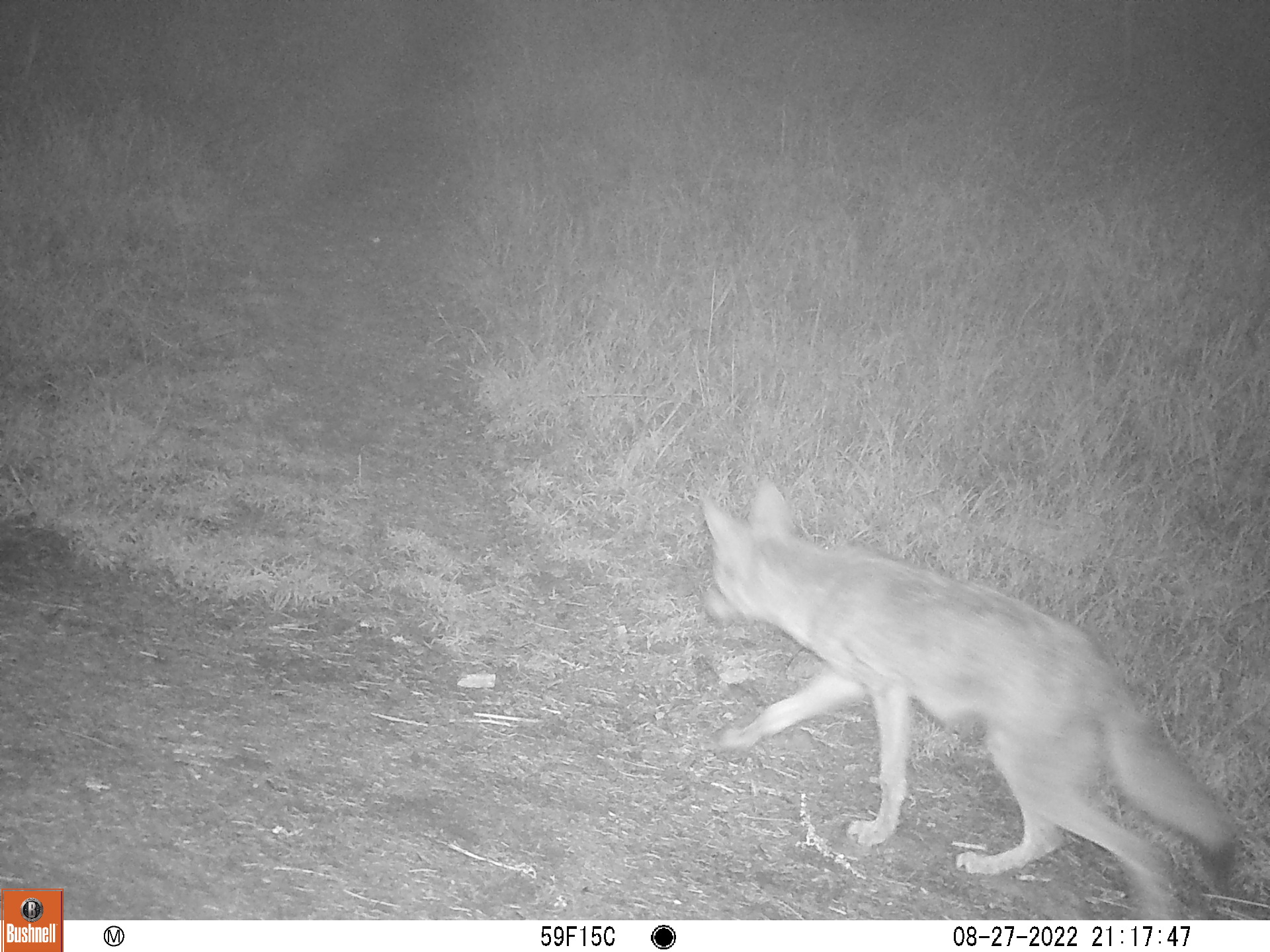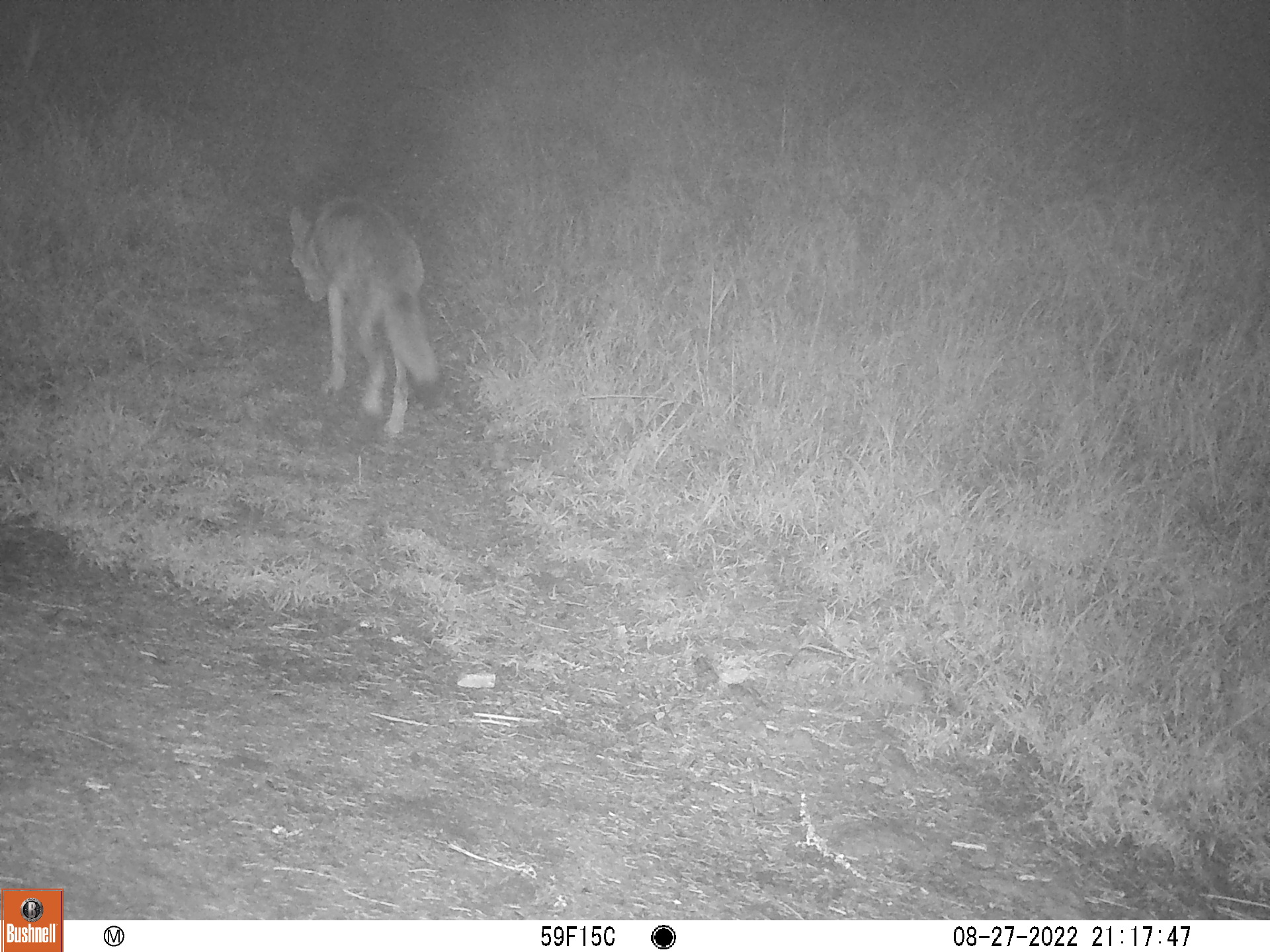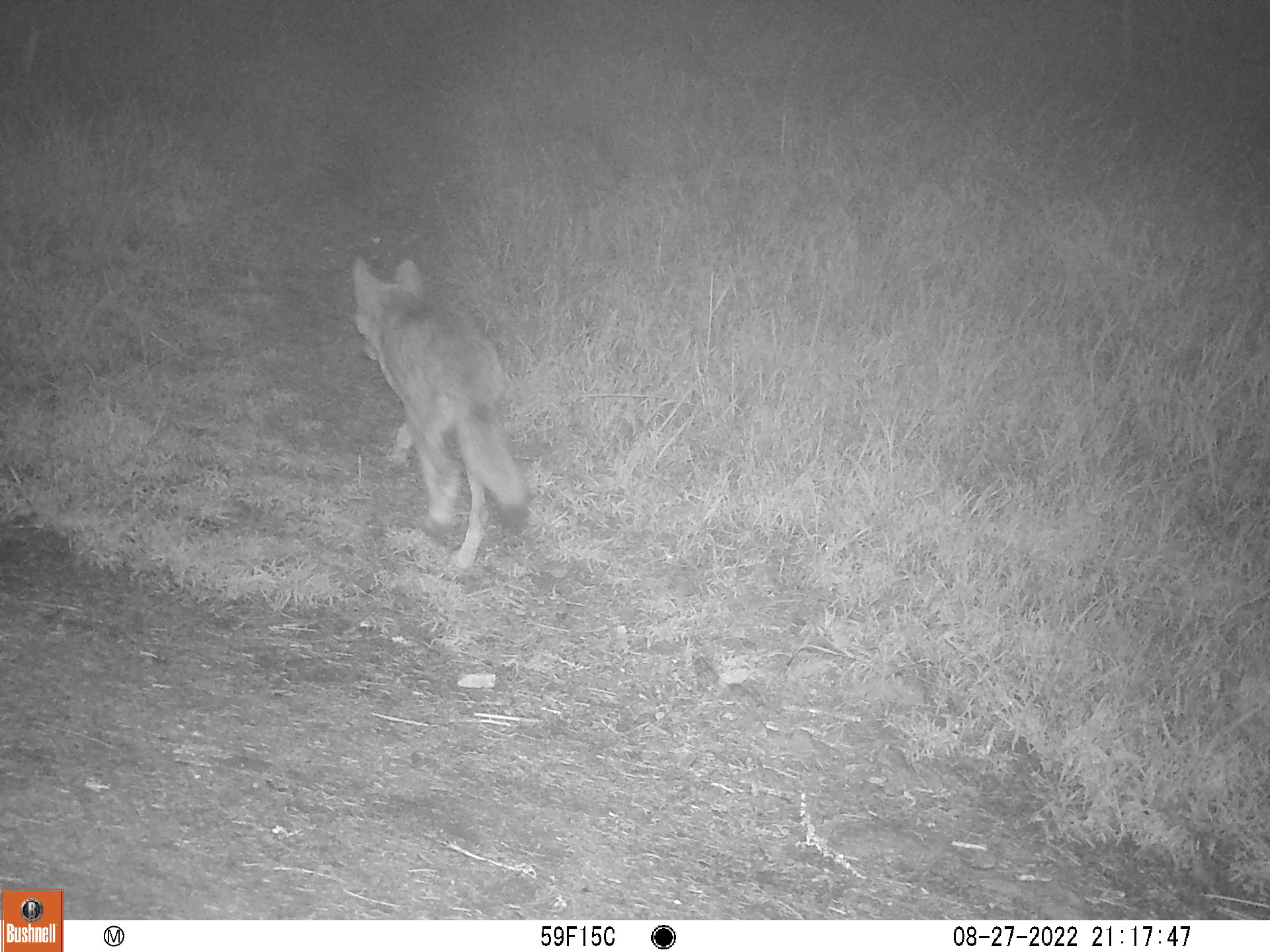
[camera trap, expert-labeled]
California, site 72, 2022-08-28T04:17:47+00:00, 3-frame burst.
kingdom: Animalia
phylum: Chordata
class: Mammalia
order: Carnivora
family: Canidae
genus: Canis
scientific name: Canis latrans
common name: coyote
Coyote (Canis latrans).